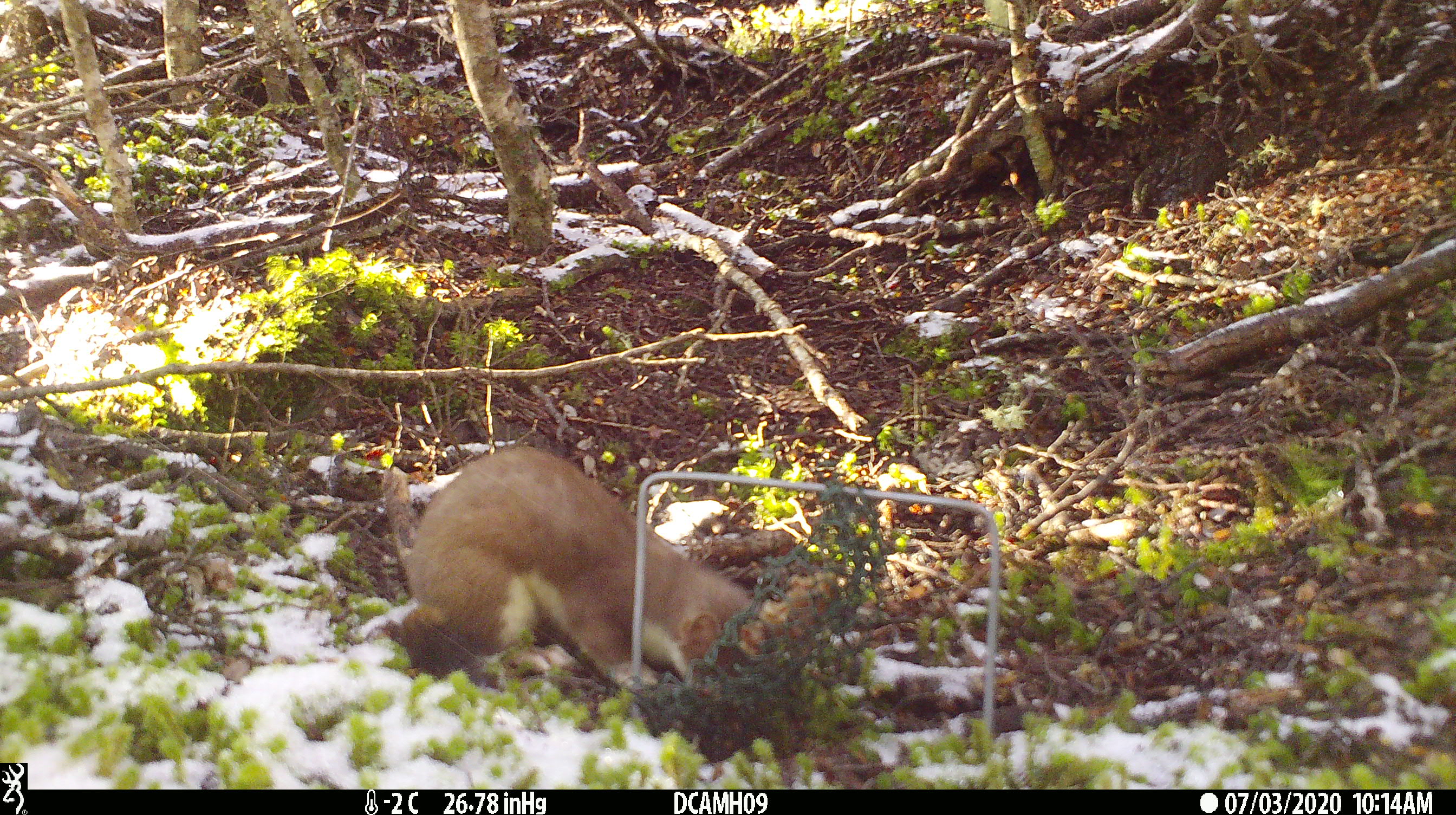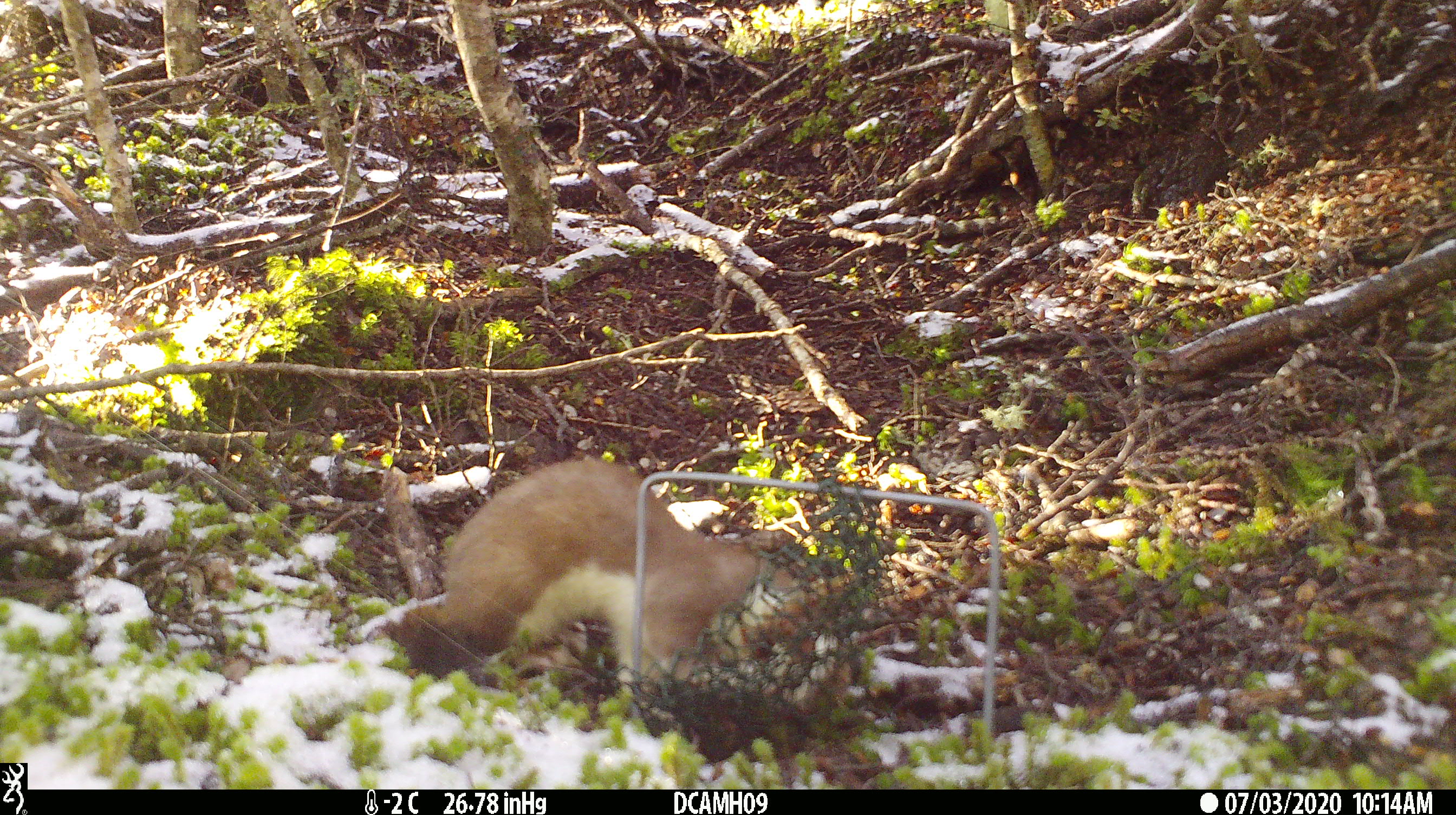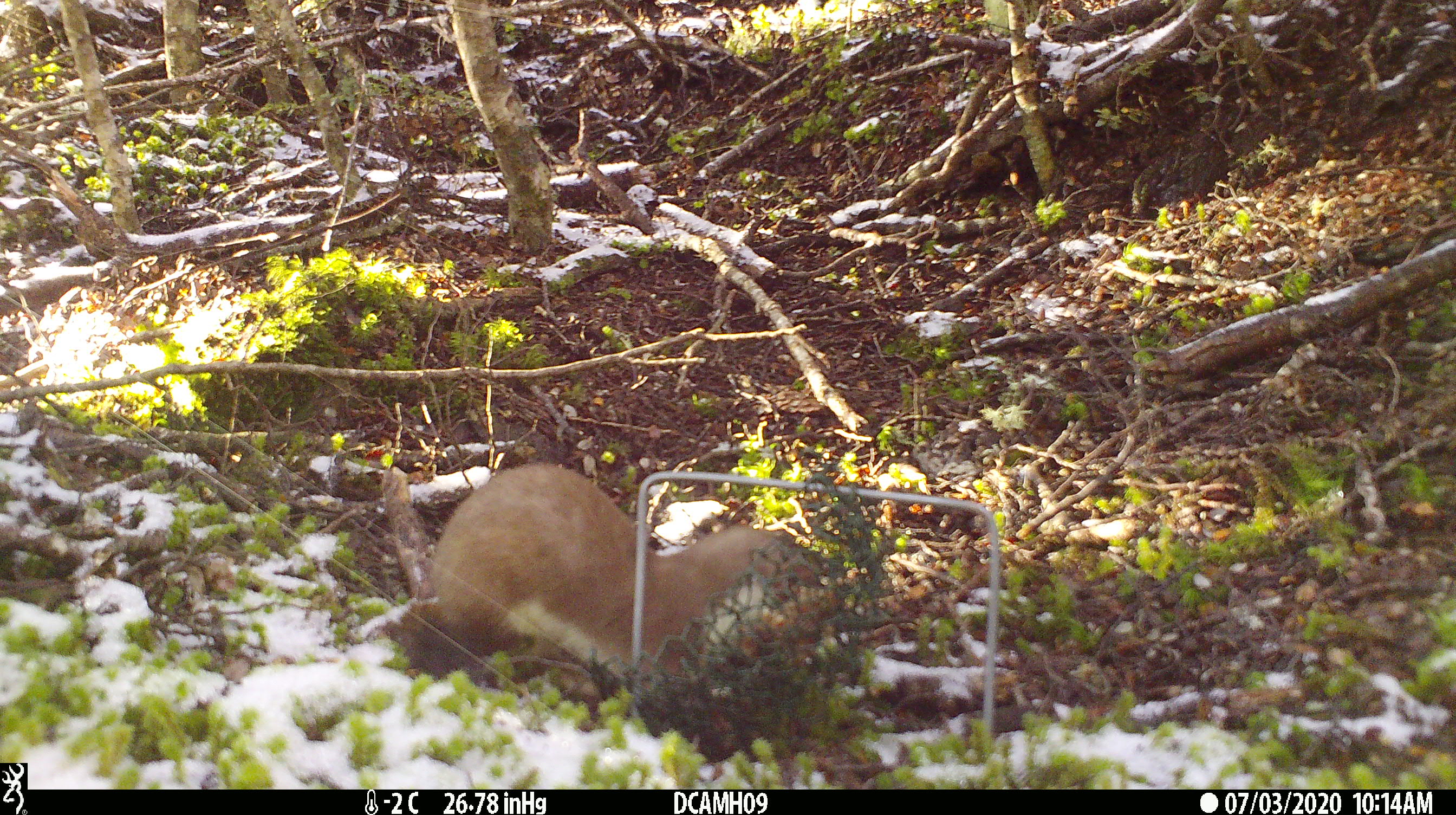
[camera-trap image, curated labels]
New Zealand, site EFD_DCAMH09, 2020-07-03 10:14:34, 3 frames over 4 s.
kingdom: Animalia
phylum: Chordata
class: Mammalia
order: Carnivora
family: Mustelidae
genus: Mustela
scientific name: Mustela erminea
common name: stoat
Stoat (Mustela erminea).